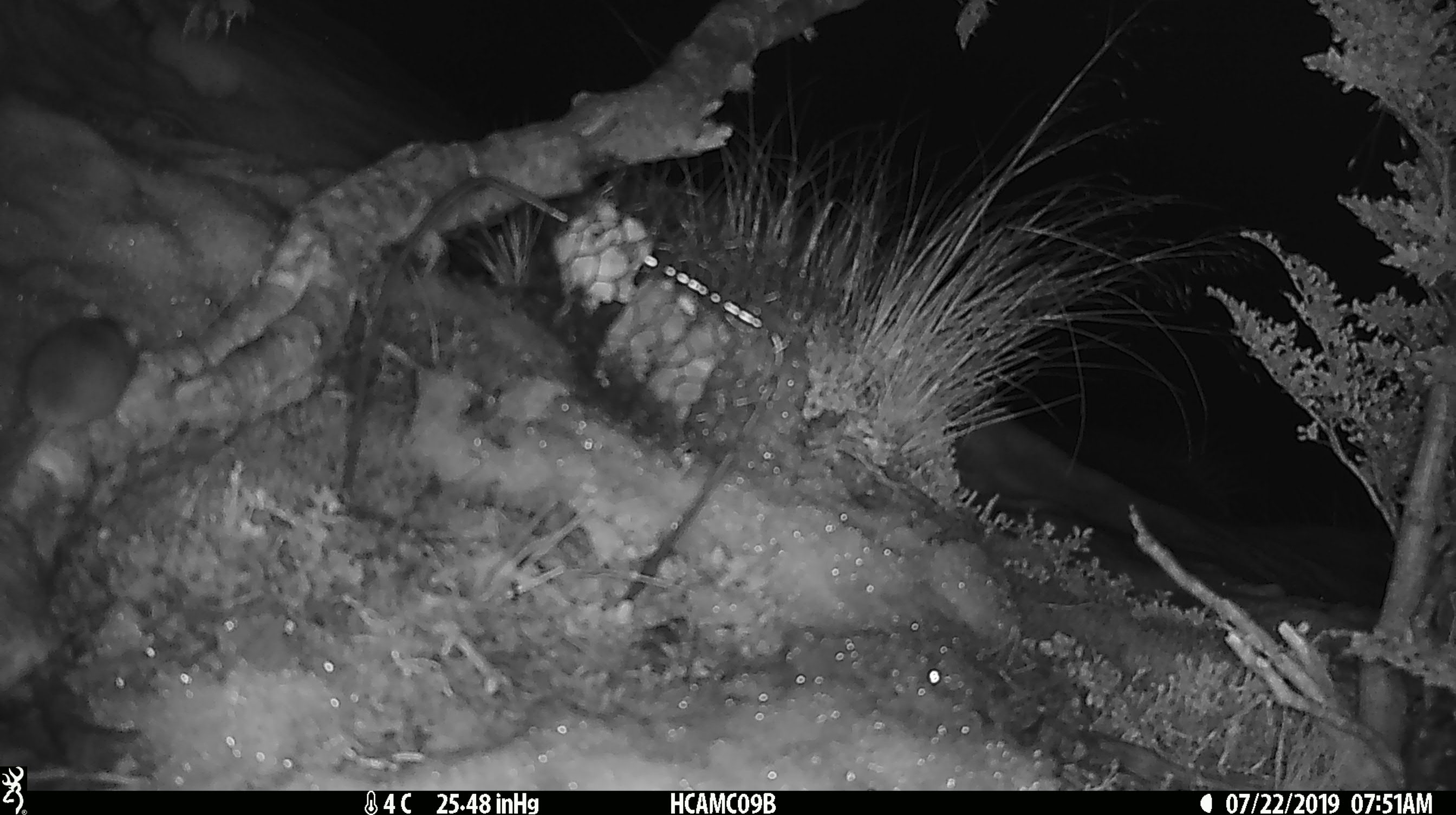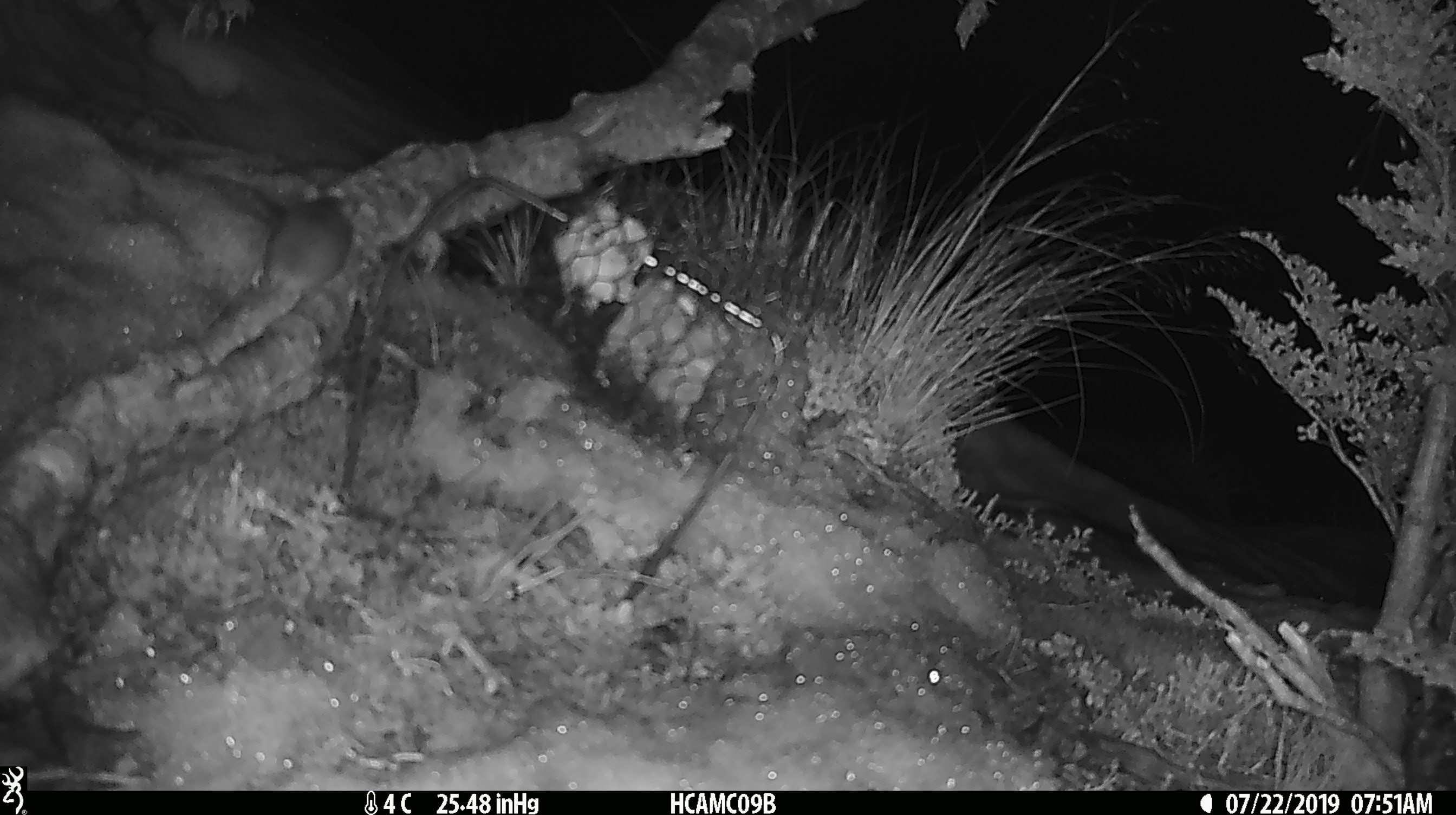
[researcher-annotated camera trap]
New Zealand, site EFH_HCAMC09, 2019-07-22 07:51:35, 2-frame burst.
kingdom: Animalia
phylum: Chordata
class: Mammalia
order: Rodentia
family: Muridae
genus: Mus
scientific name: Mus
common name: mouse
Mouse (Mus).